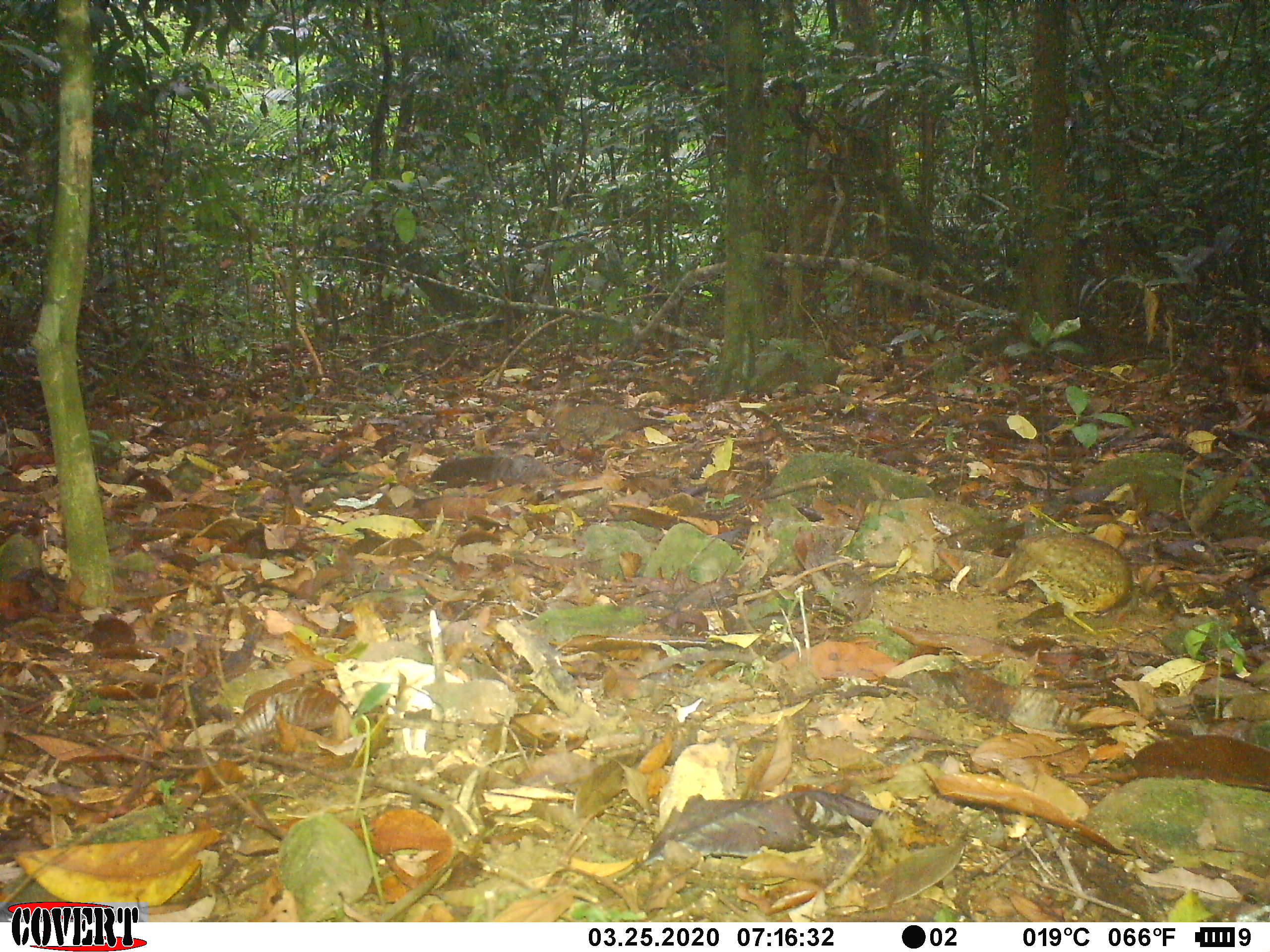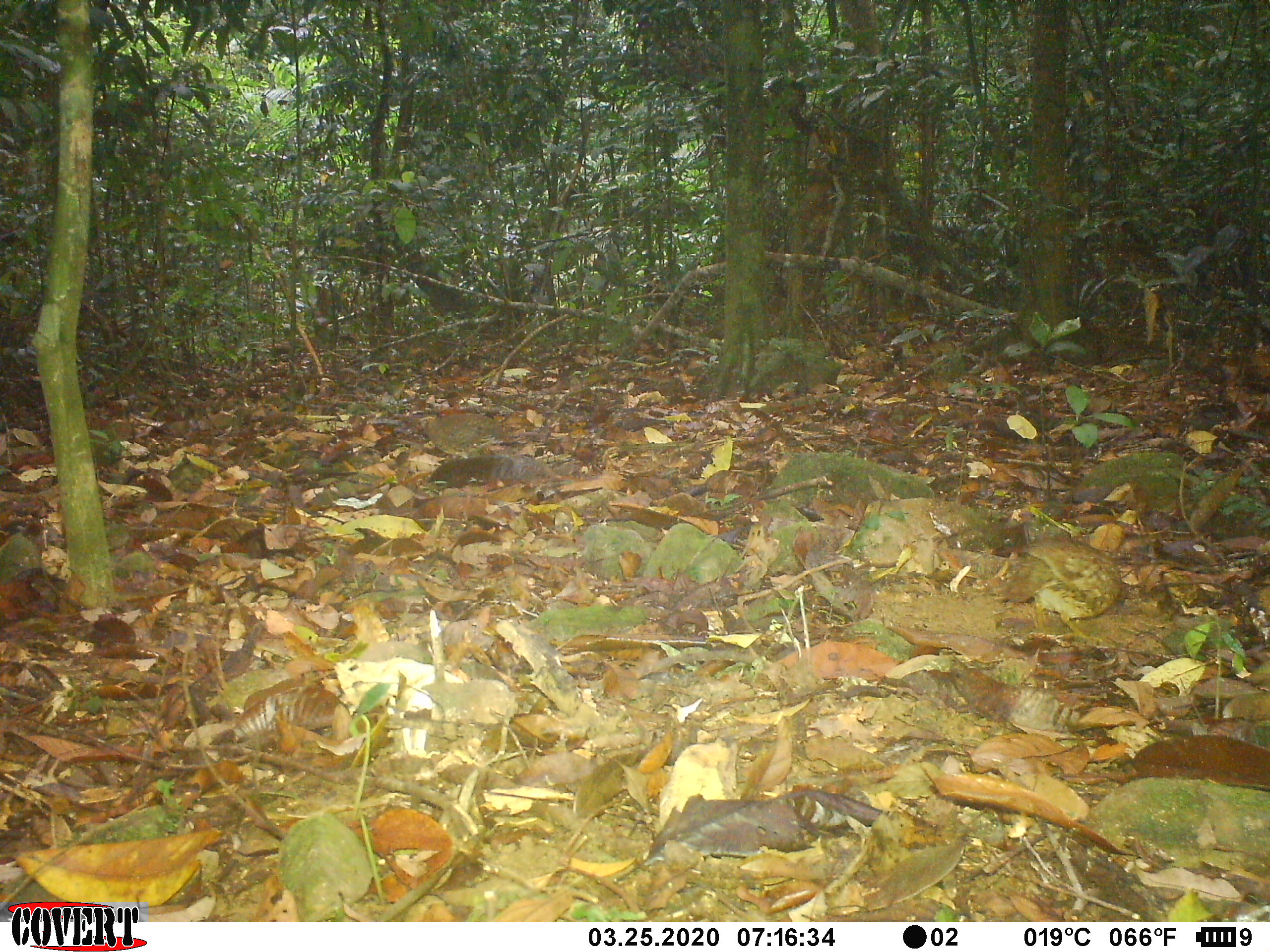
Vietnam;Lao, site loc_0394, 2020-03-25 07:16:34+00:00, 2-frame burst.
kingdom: Animalia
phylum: Chordata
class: Aves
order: Galliformes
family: Phasianidae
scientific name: Phasianidae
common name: partridge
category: unidentified partridge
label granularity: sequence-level